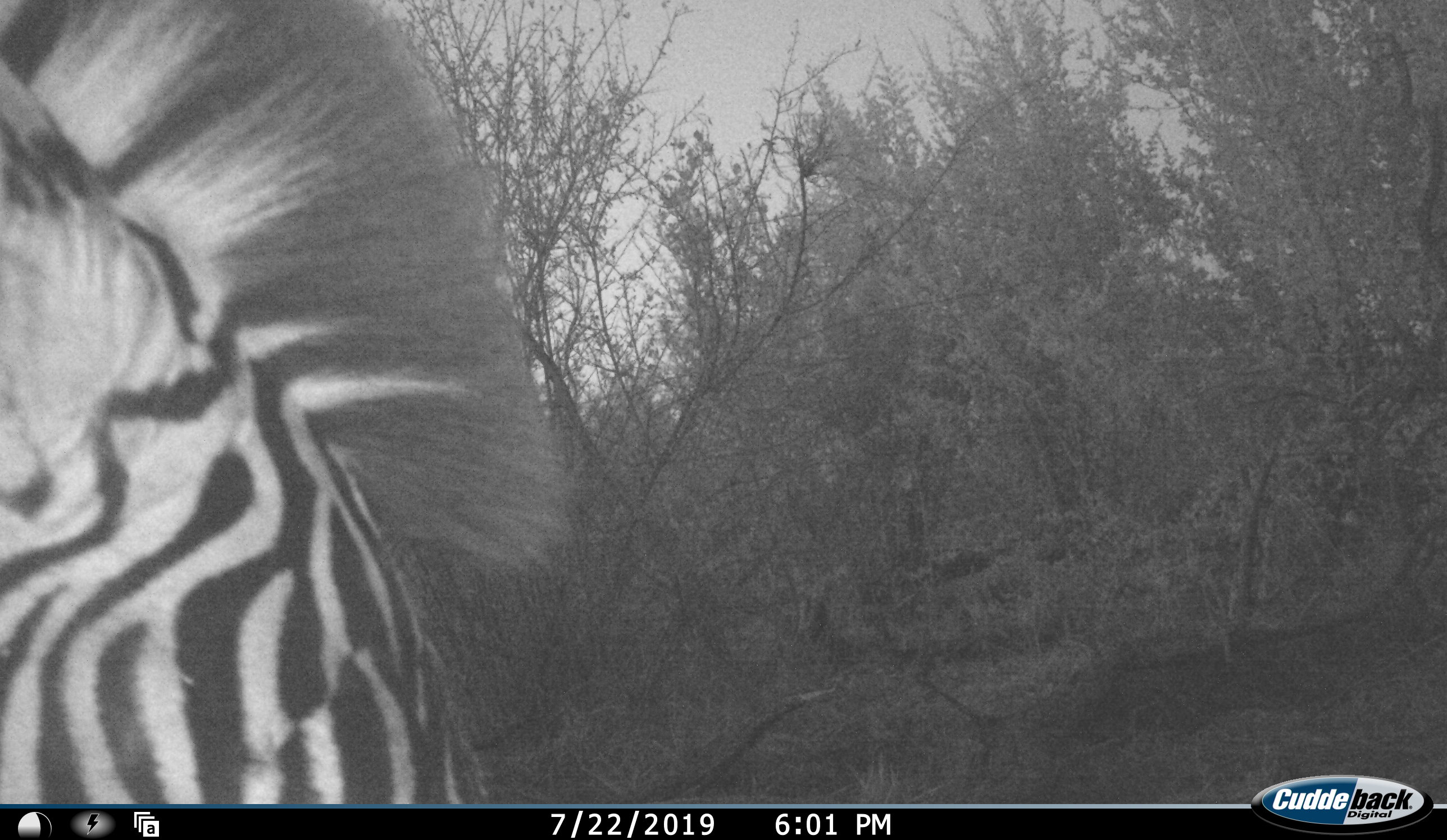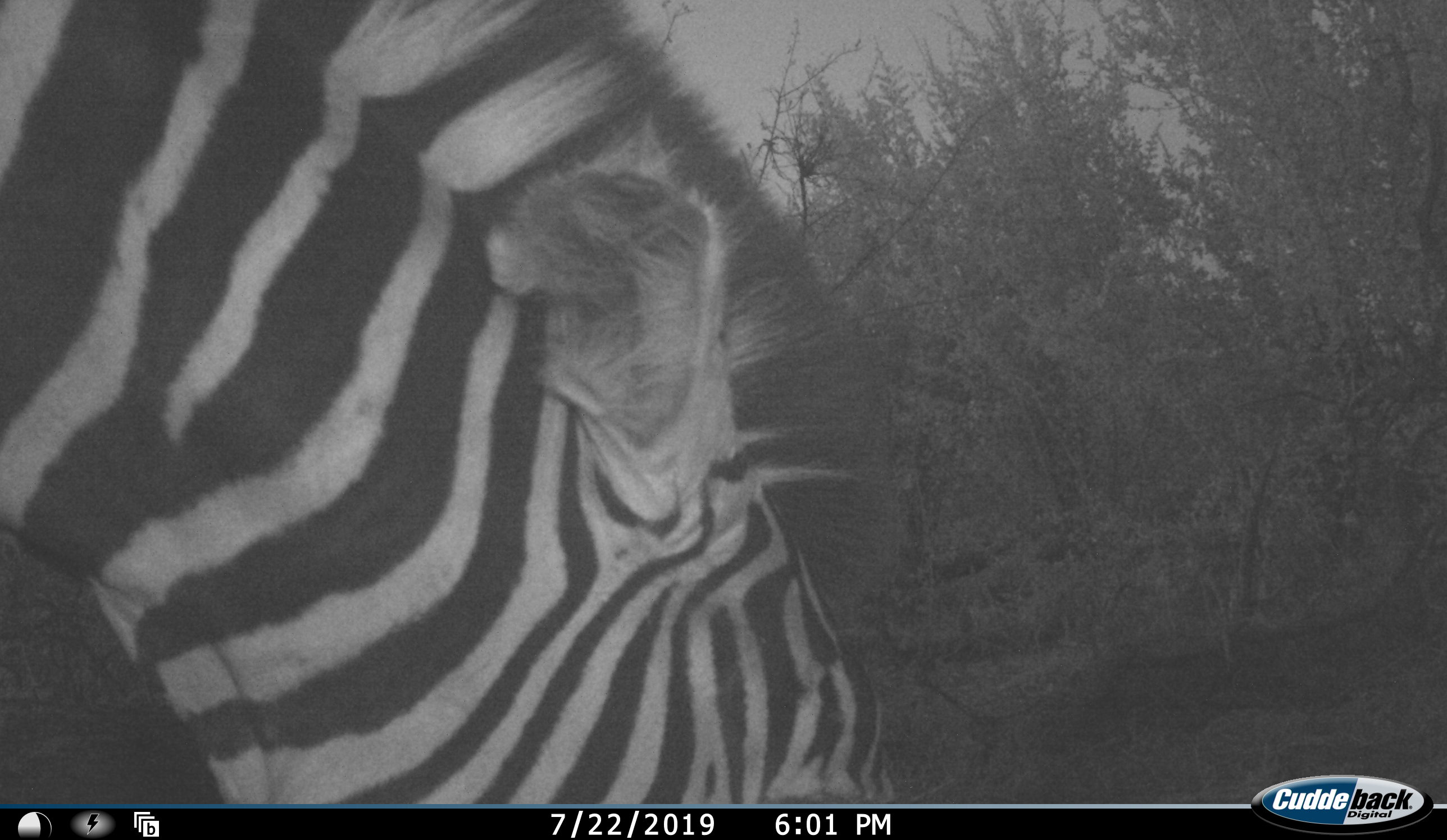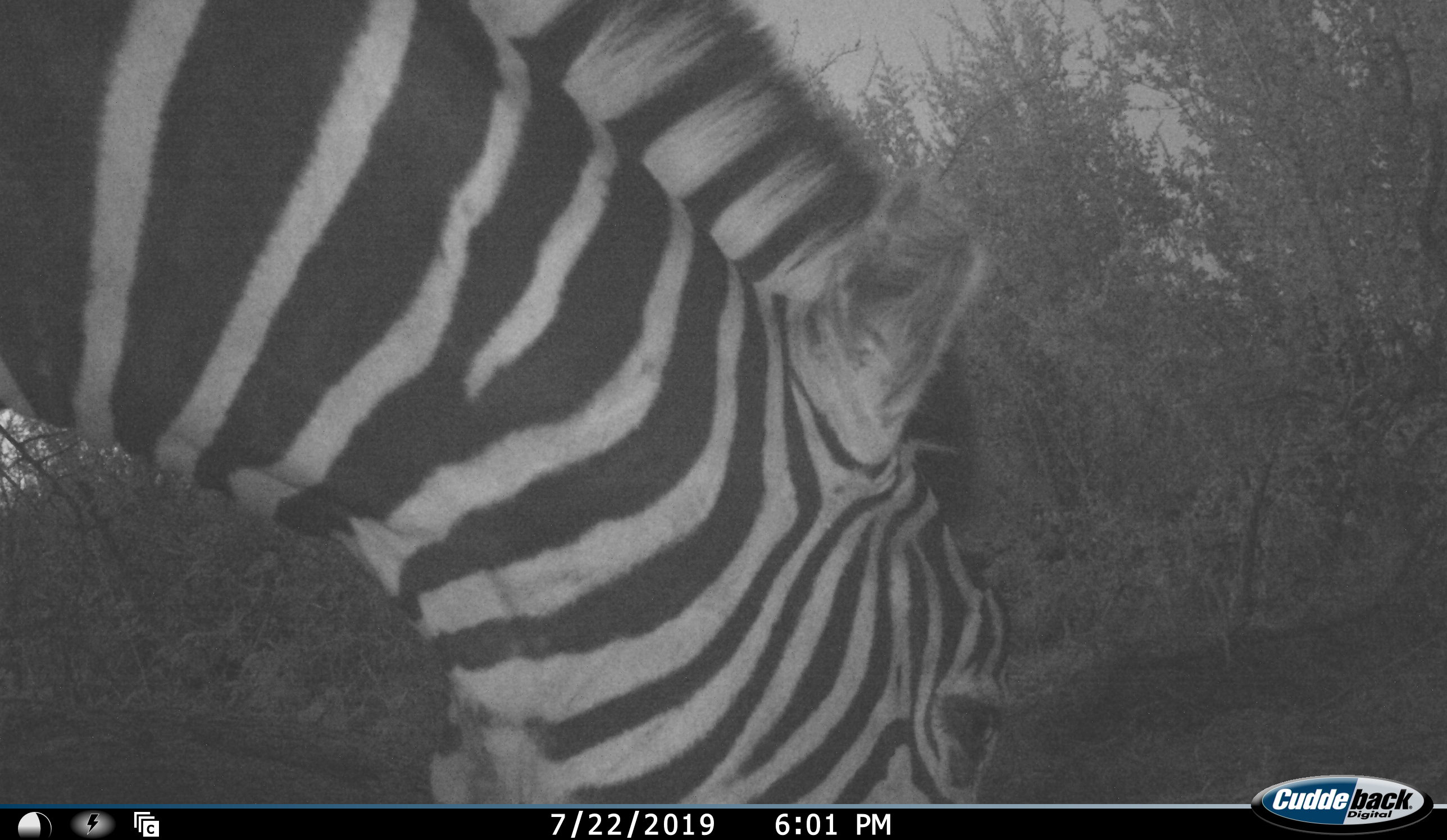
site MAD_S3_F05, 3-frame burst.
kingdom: Animalia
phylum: Chordata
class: Mammalia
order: Perissodactyla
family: Equidae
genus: Equus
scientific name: Equus quagga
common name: plains zebra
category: zebraplains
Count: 1.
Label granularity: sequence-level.